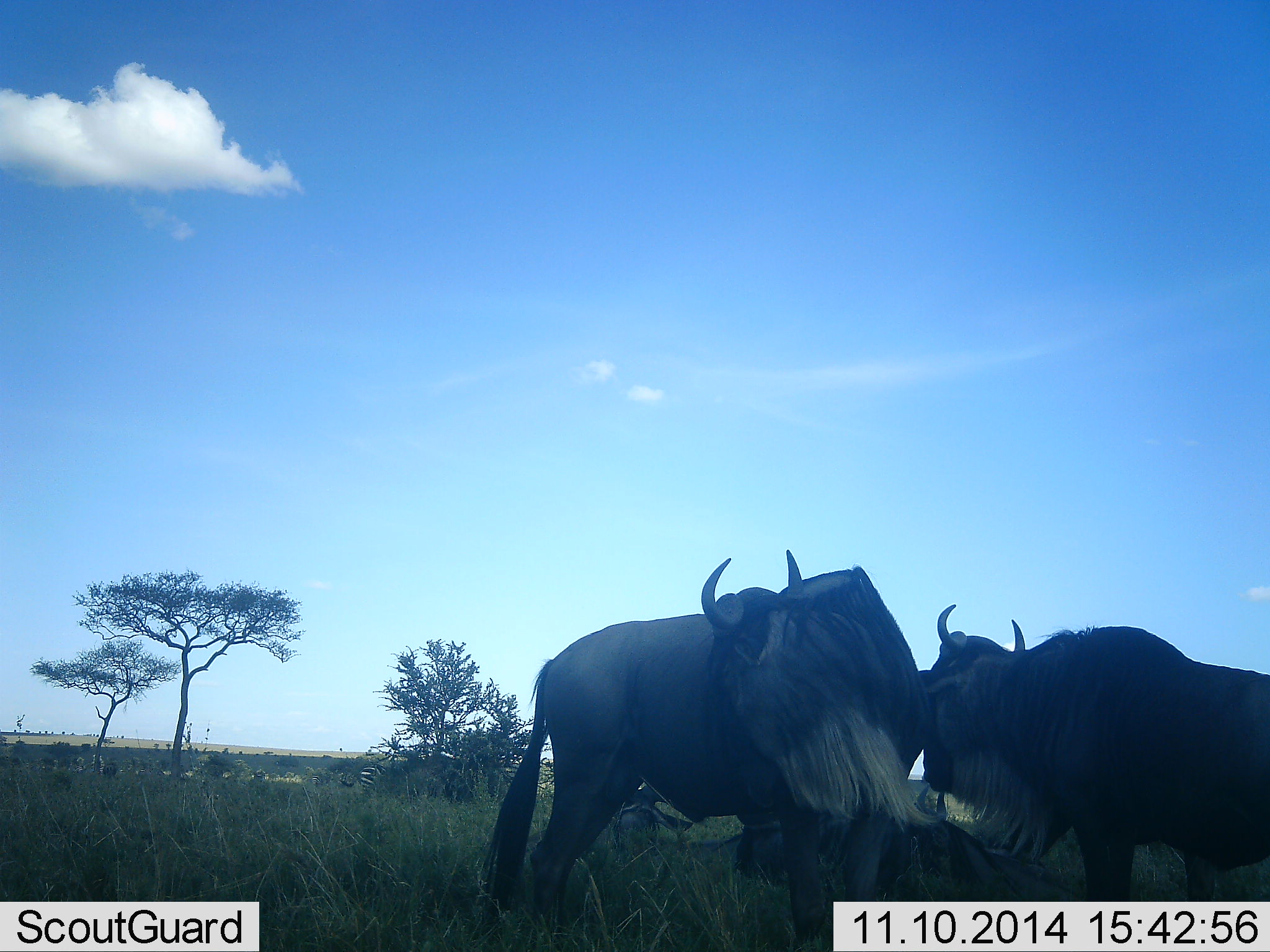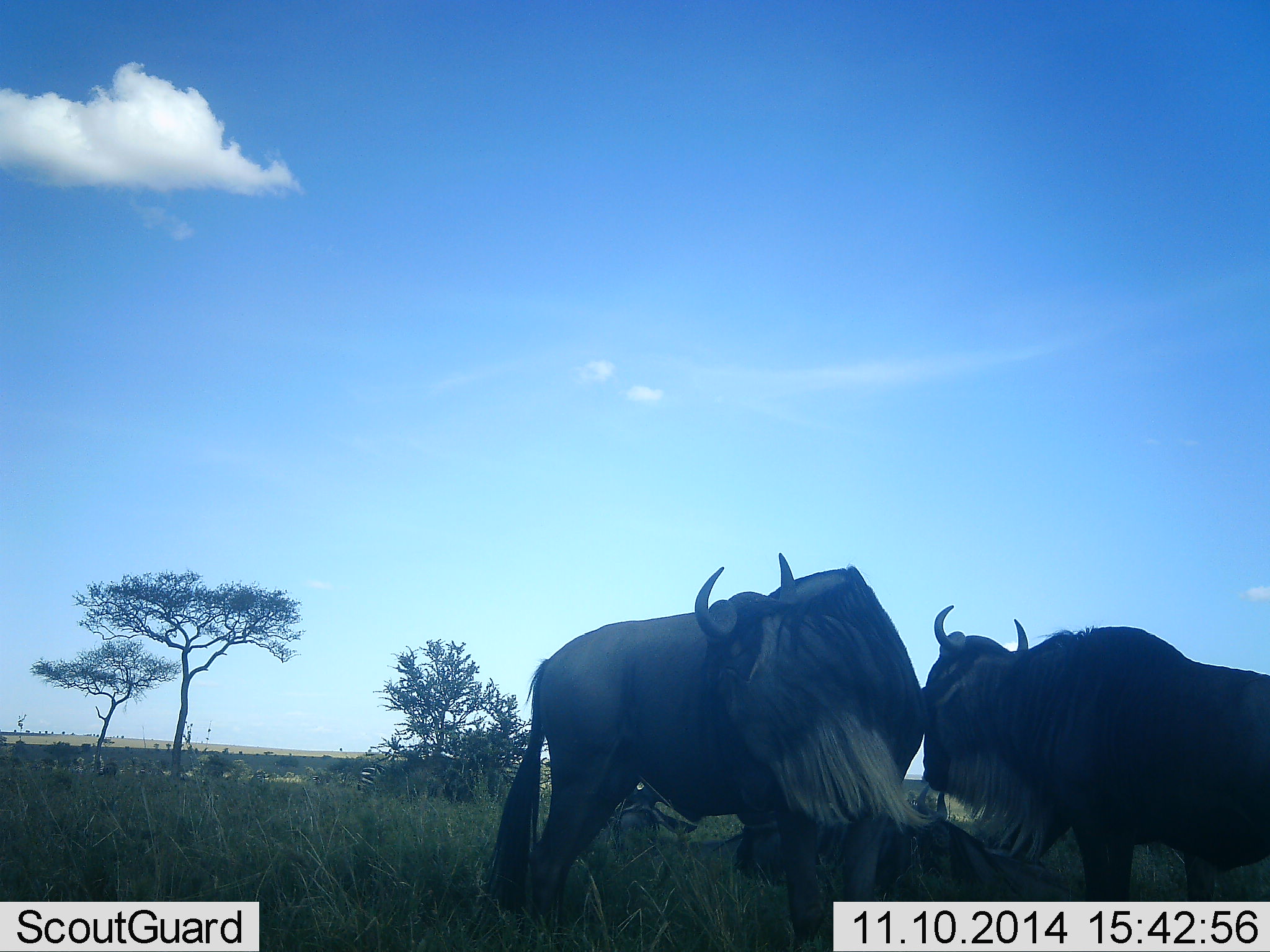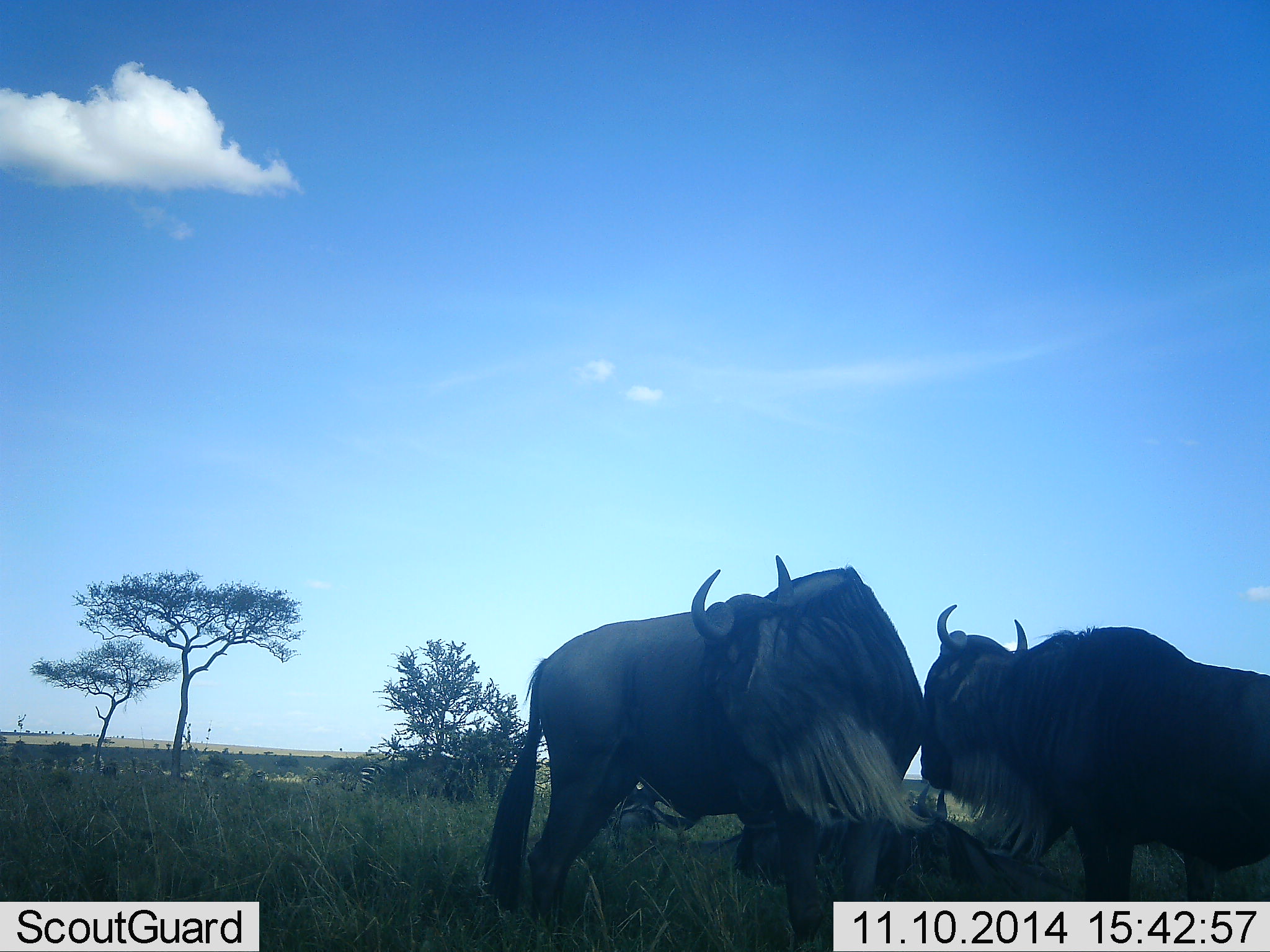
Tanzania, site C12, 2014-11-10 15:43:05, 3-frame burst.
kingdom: Animalia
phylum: Chordata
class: Mammalia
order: Artiodactyla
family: Bovidae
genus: Connochaetes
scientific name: Connochaetes taurinus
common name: blue wildebeest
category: wildebeest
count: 2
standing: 85%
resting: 46%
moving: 0%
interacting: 15%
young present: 8%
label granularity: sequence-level